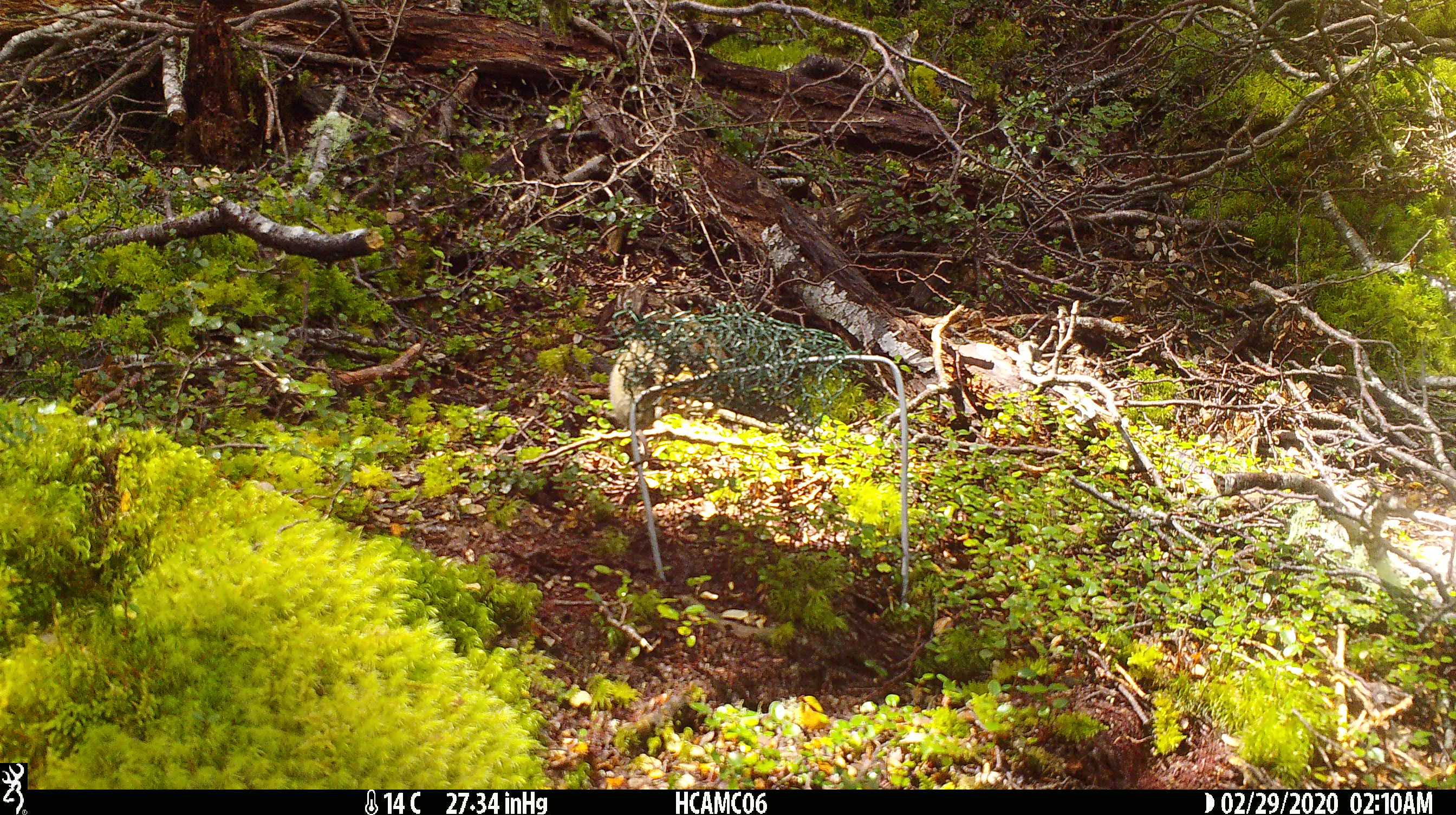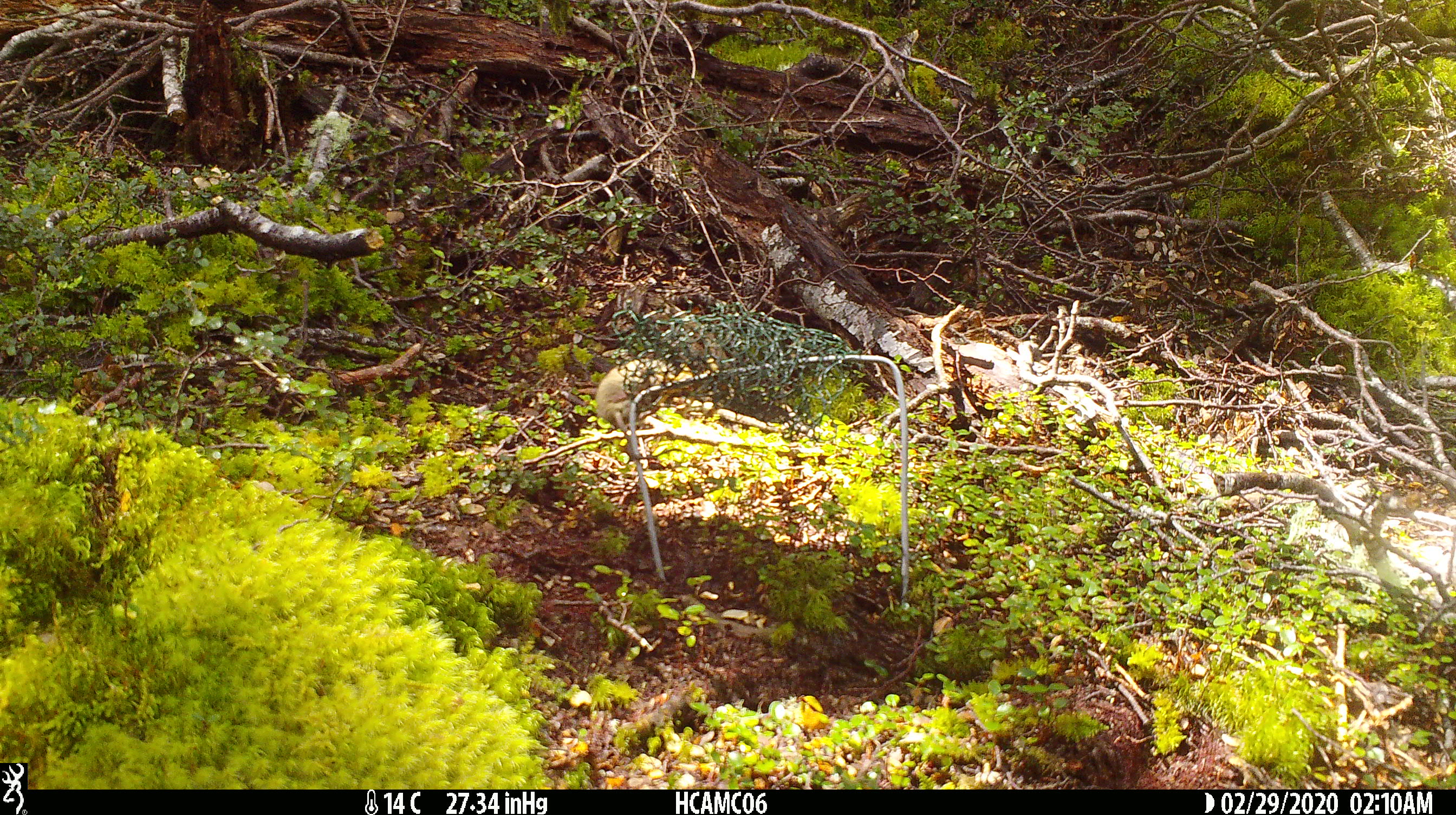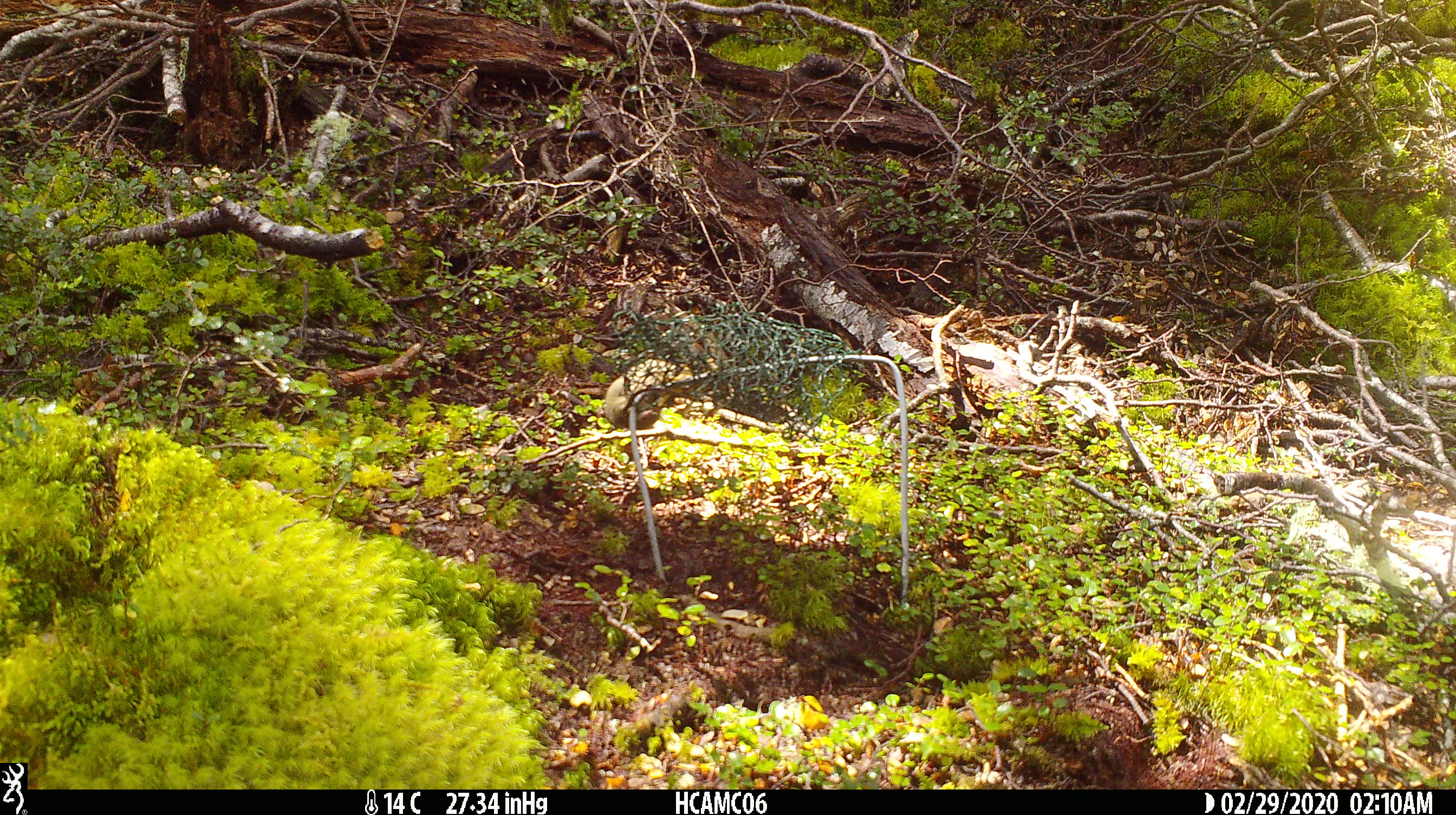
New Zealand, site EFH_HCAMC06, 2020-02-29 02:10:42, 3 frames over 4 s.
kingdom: Animalia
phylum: Chordata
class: Mammalia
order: Rodentia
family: Muridae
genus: Mus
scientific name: Mus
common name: mouse